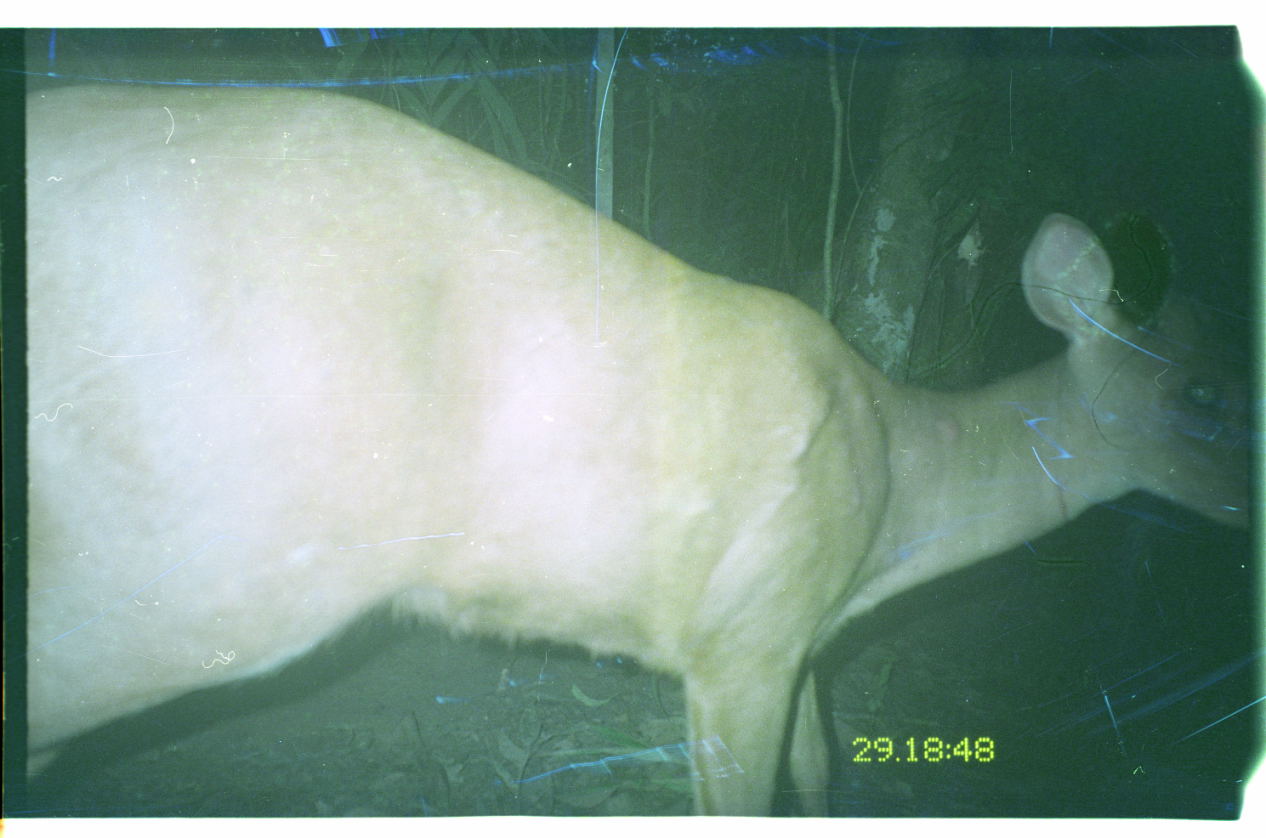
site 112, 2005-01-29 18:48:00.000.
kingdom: Animalia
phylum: Chordata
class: Mammalia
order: Artiodactyla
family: Cervidae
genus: Mazama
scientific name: Mazama americana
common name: red brocket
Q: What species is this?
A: Mazama americana (red brocket).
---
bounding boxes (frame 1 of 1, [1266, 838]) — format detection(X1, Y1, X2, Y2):
mazama americana: detection(26, 79, 1254, 832)